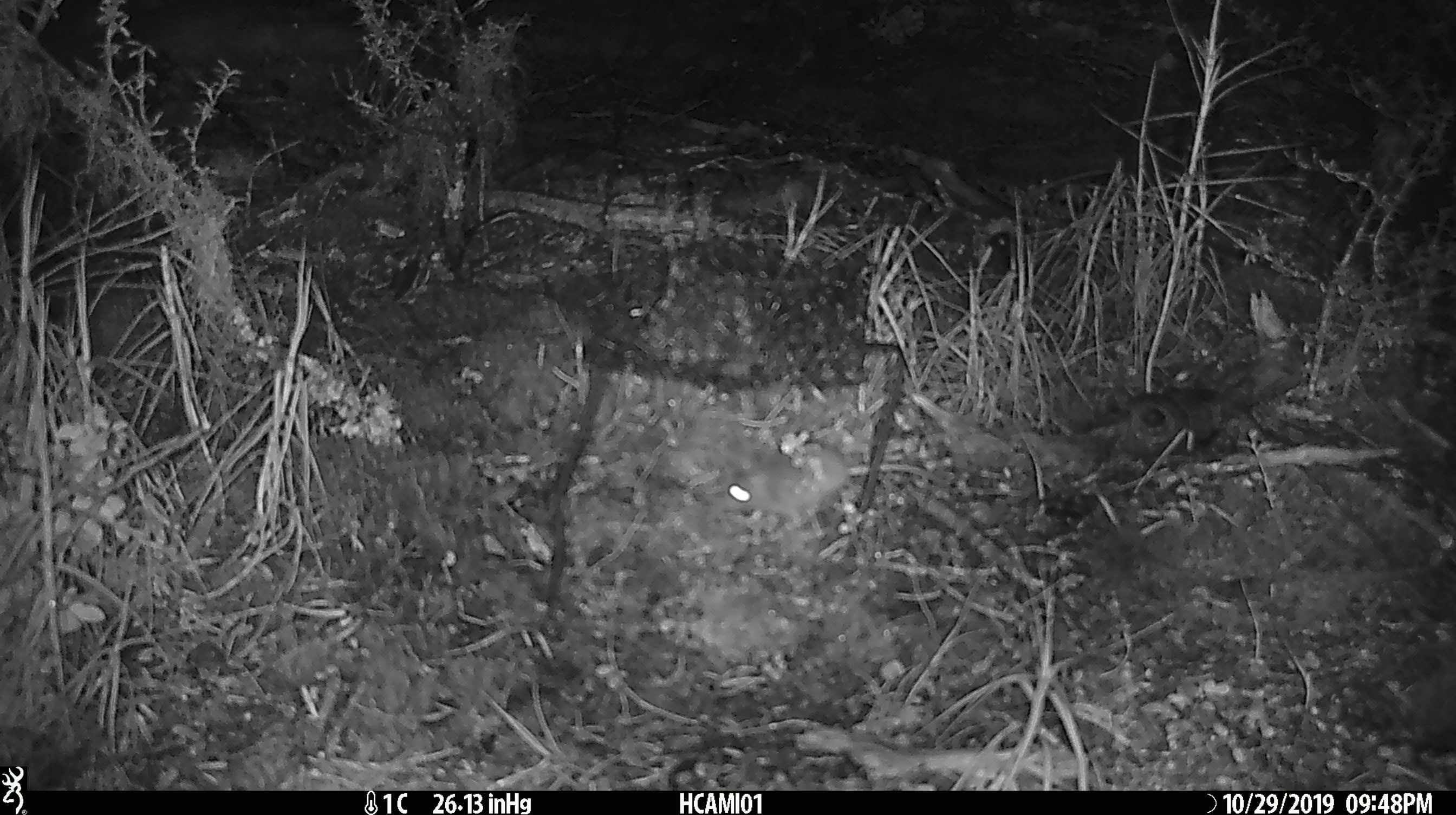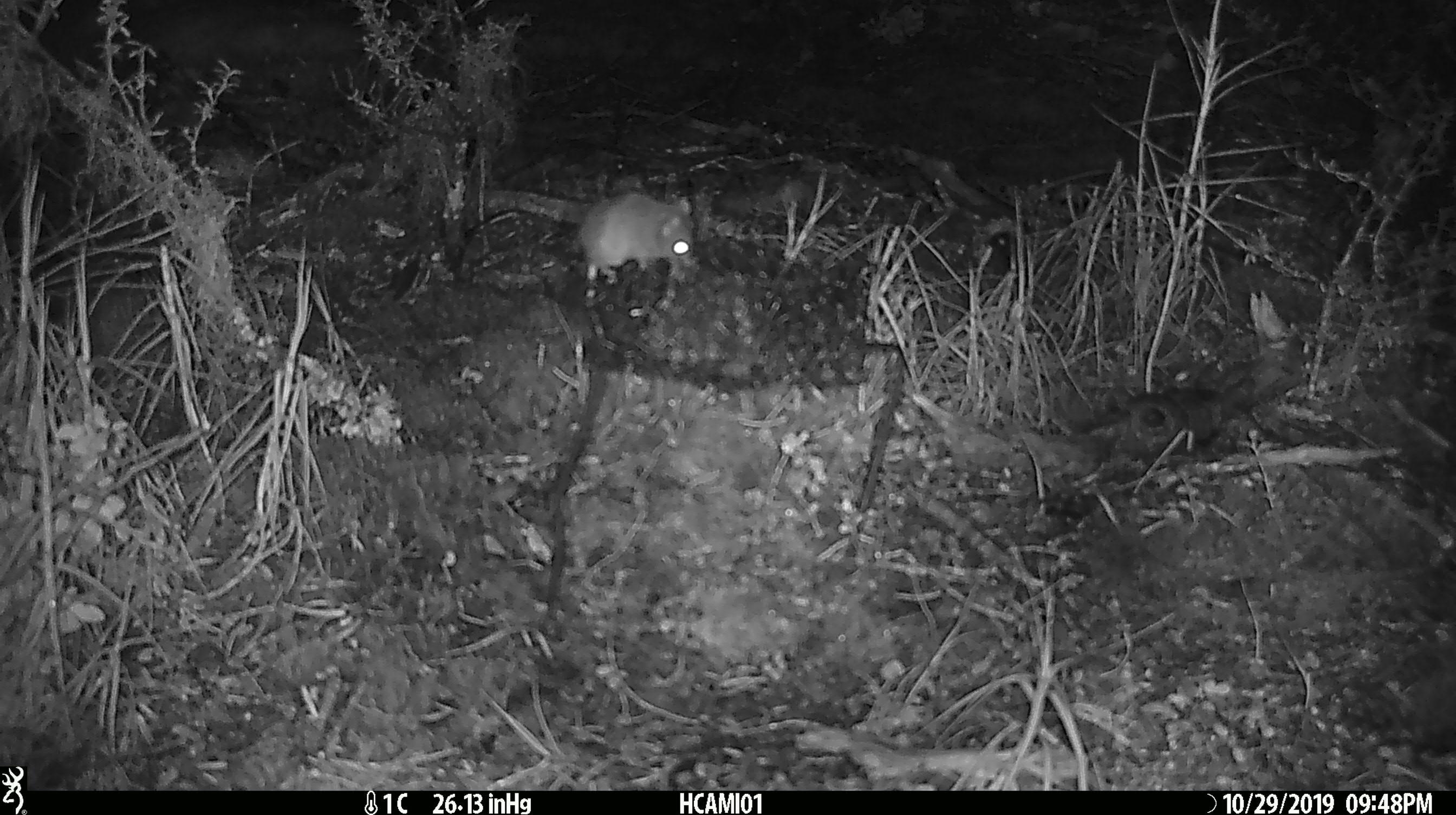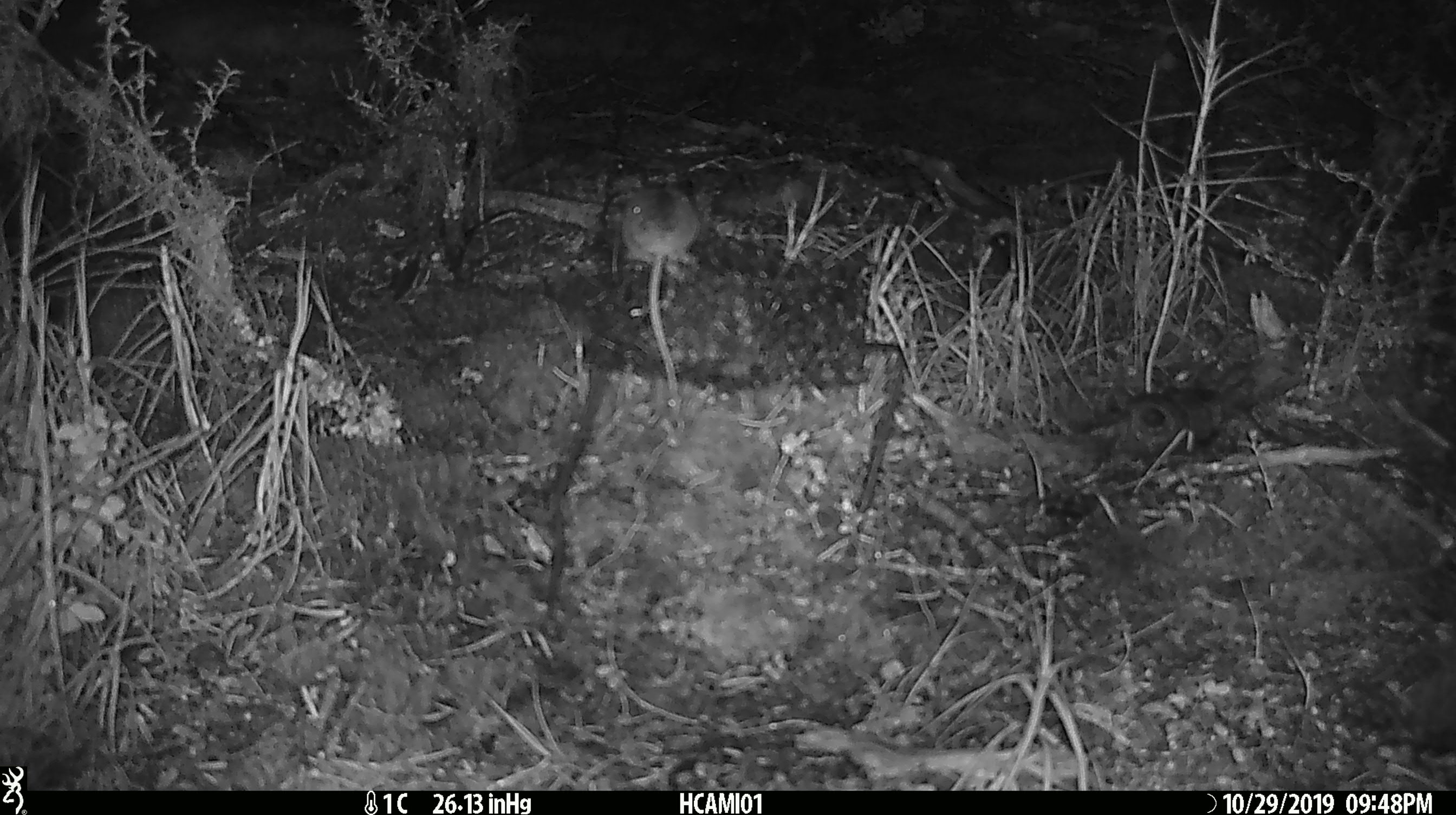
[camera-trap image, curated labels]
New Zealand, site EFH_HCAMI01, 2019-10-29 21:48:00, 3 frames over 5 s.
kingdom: Animalia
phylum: Chordata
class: Mammalia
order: Rodentia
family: Muridae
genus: Mus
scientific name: Mus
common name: mouse